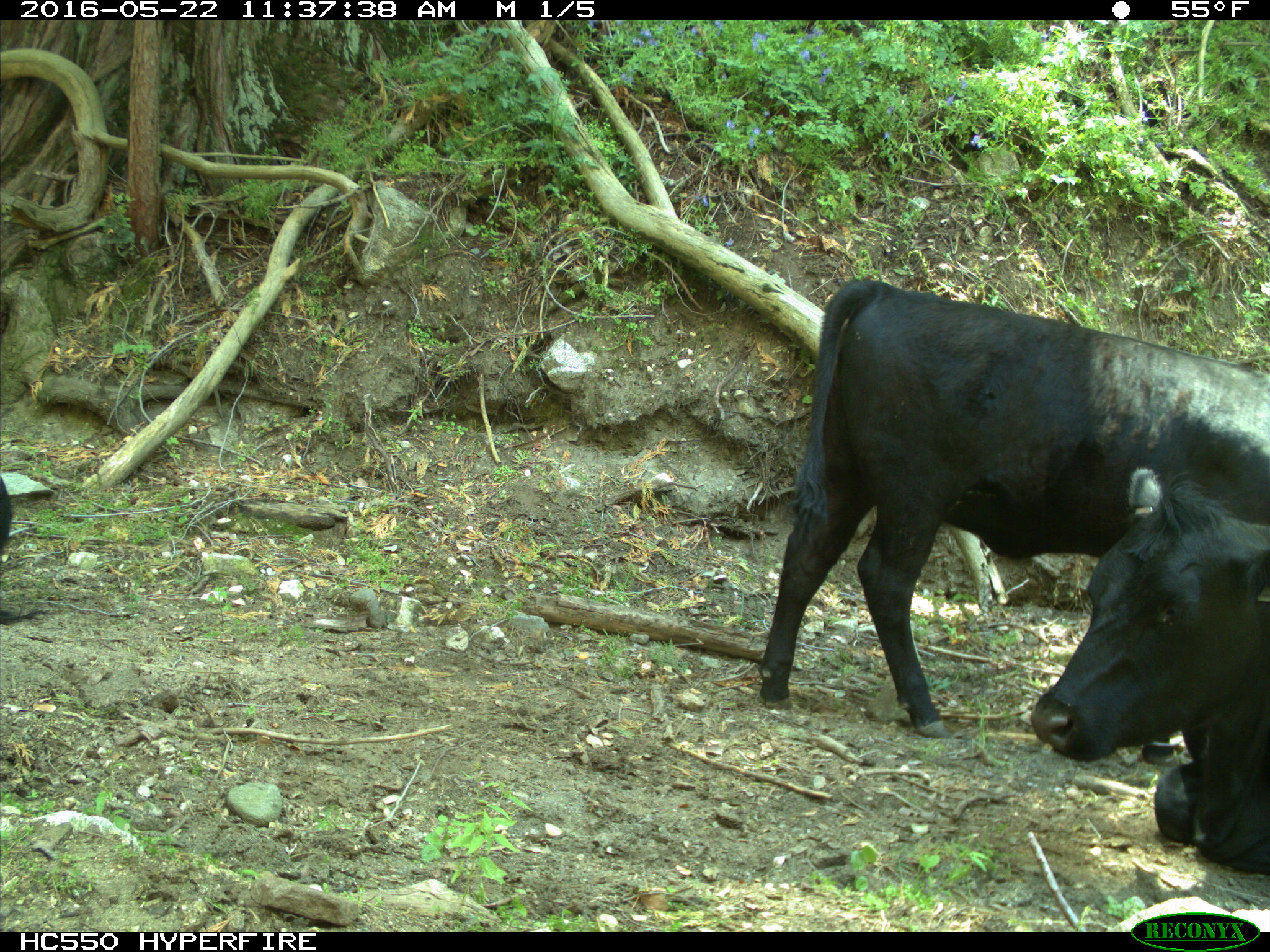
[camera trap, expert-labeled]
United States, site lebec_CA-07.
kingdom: Animalia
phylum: Chordata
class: Mammalia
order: Artiodactyla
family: Bovidae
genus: Bos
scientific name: Bos taurus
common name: domestic cow